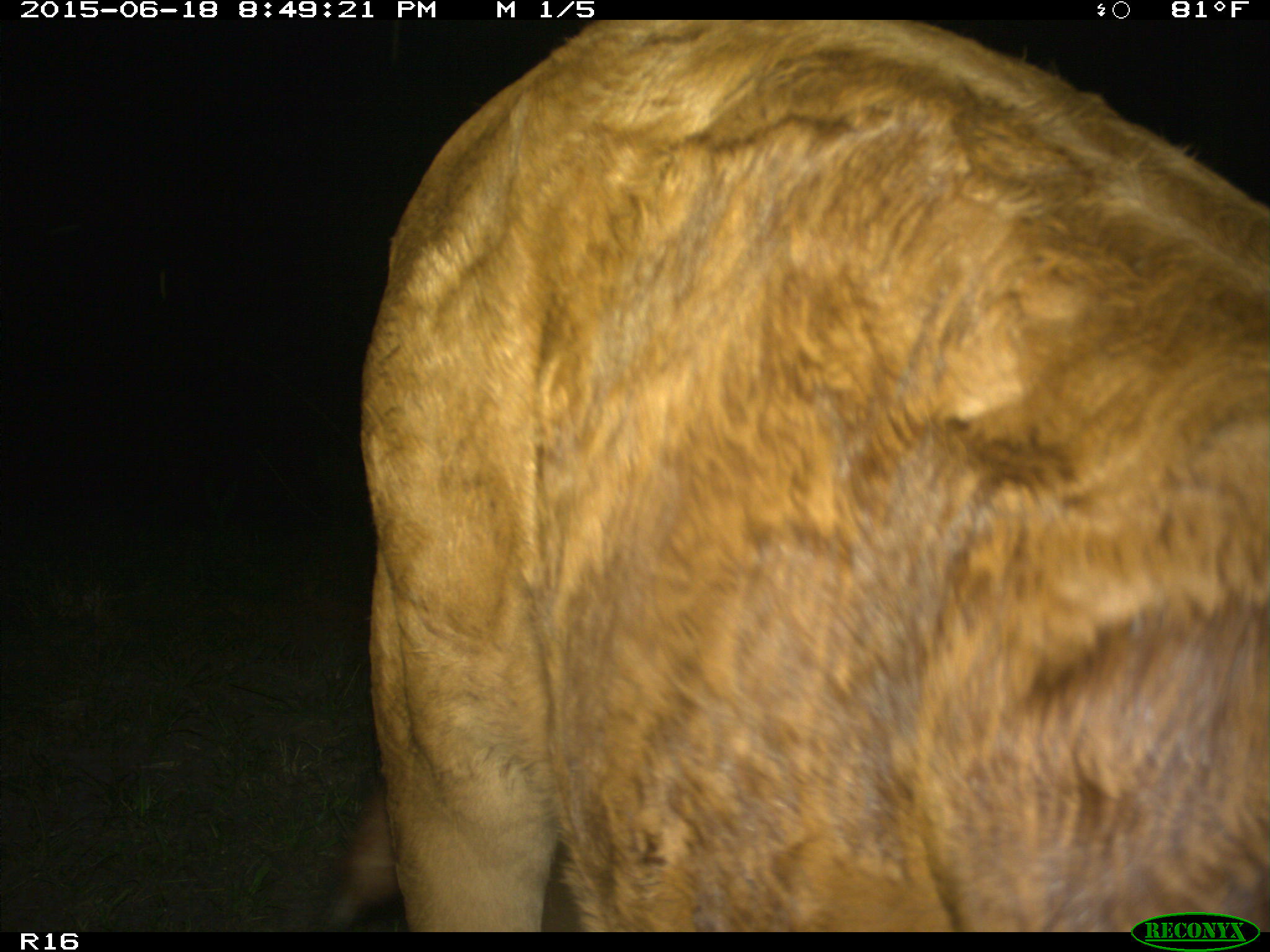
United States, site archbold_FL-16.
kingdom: Animalia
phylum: Chordata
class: Mammalia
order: Artiodactyla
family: Bovidae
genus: Bos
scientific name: Bos taurus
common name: domestic cow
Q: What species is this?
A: Bos taurus (domestic cow).